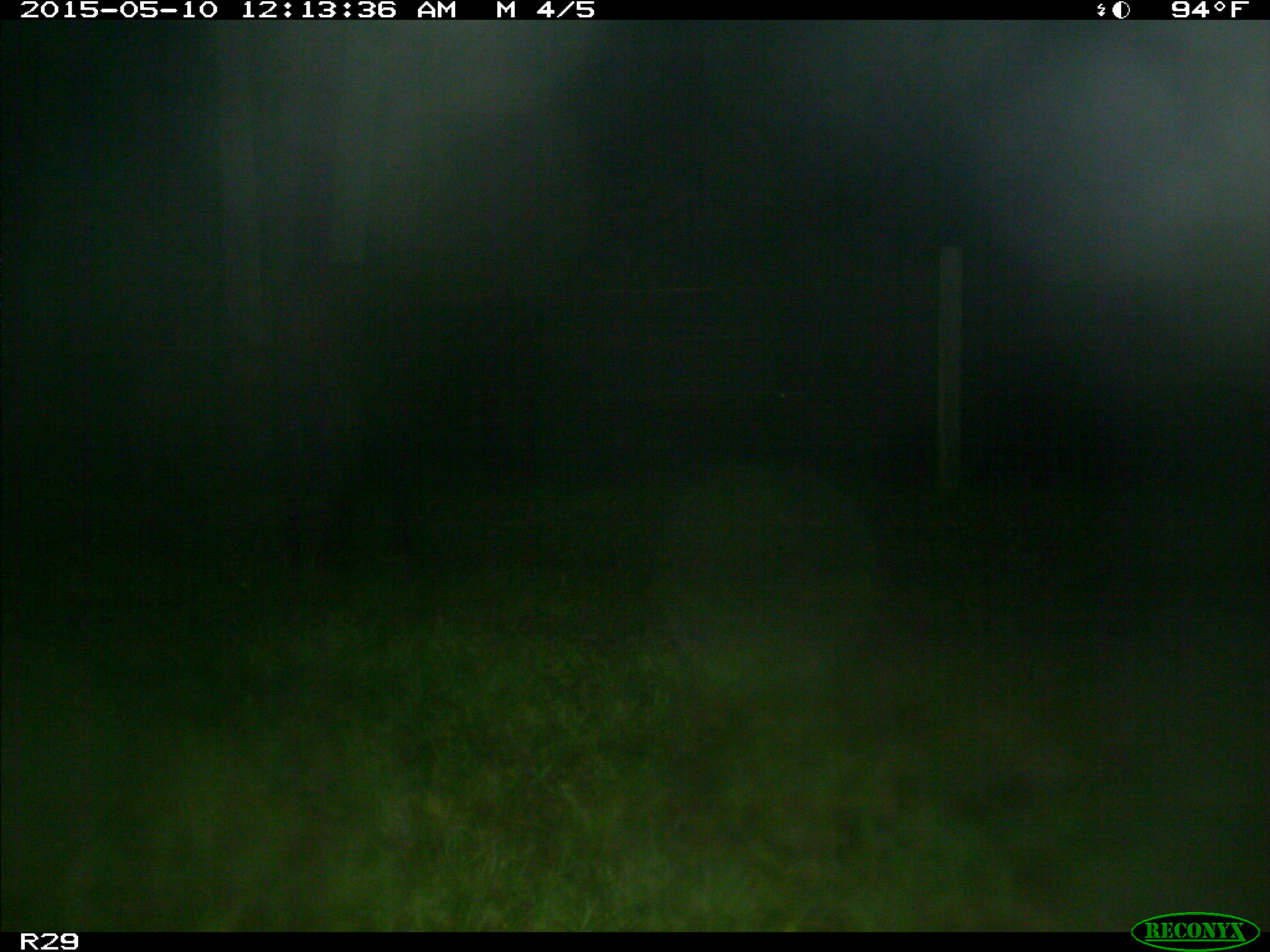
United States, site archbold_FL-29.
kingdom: Animalia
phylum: Chordata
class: Mammalia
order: Artiodactyla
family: Bovidae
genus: Bos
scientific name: Bos taurus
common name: domestic cow